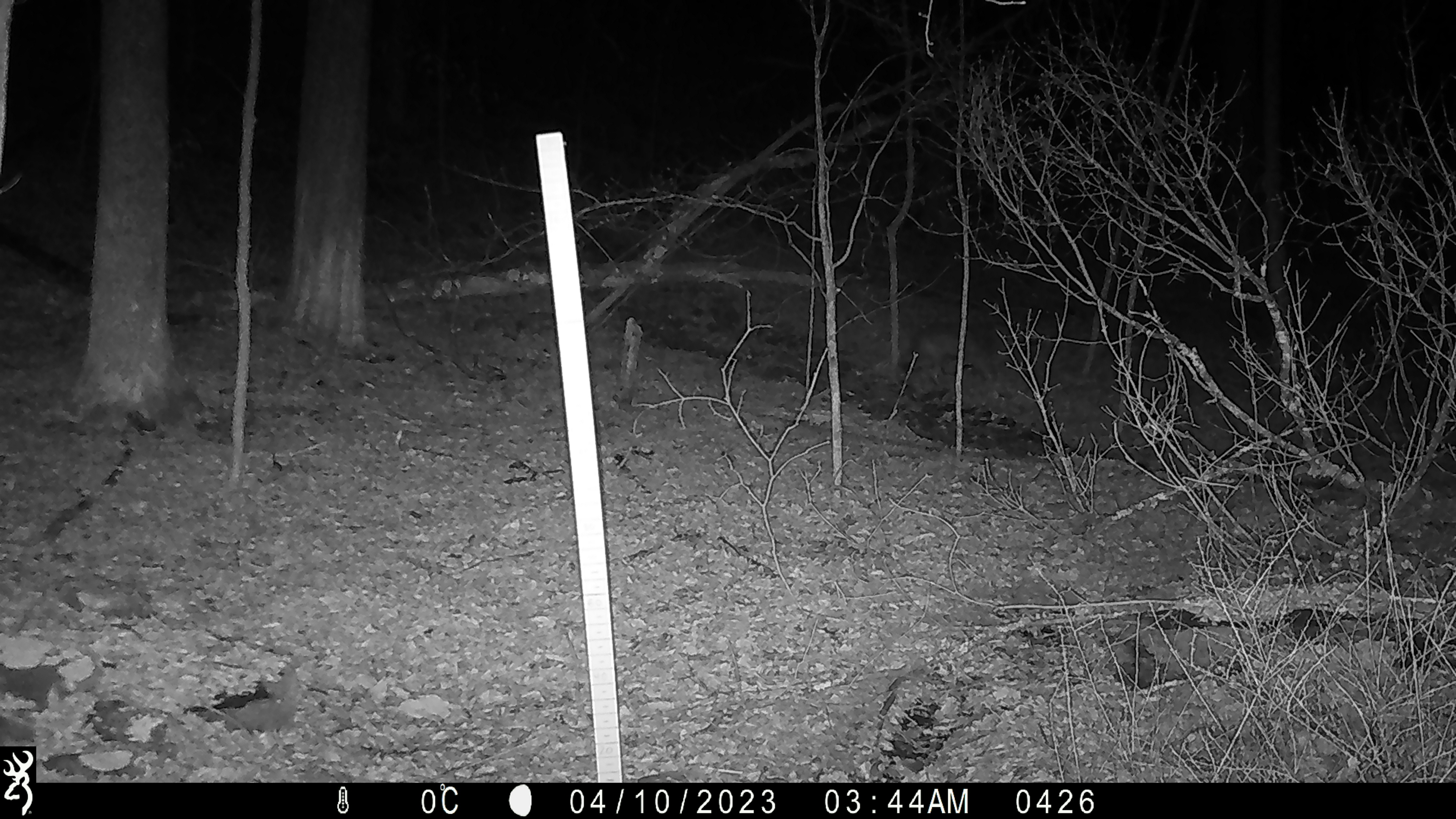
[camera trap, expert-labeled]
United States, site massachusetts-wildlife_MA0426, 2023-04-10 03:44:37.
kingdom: Animalia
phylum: Chordata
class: Mammalia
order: Artiodactyla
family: Cervidae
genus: Odocoileus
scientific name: Odocoileus virginianus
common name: white-tailed deer